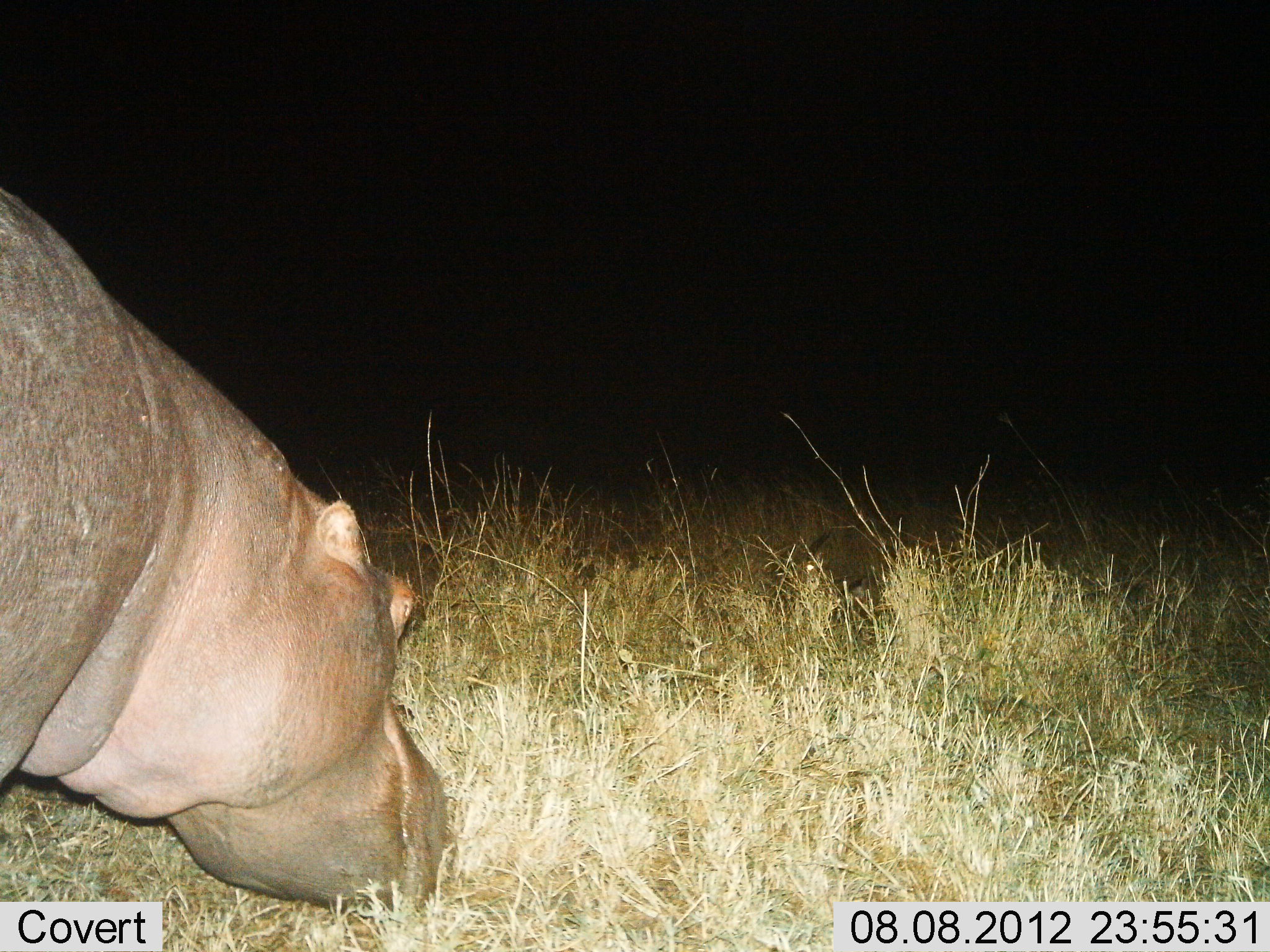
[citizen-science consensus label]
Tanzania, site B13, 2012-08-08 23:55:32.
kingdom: Animalia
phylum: Chordata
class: Mammalia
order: Artiodactyla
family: Hippopotamidae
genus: Hippopotamus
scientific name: Hippopotamus amphibius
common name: hippopotamus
Hippopotamus (Hippopotamus amphibius), count 1. Behavior (volunteer vote fractions): standing 8%, resting 0%, moving 8%, interacting 0%. Young present (vote fraction): 0%. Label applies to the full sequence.